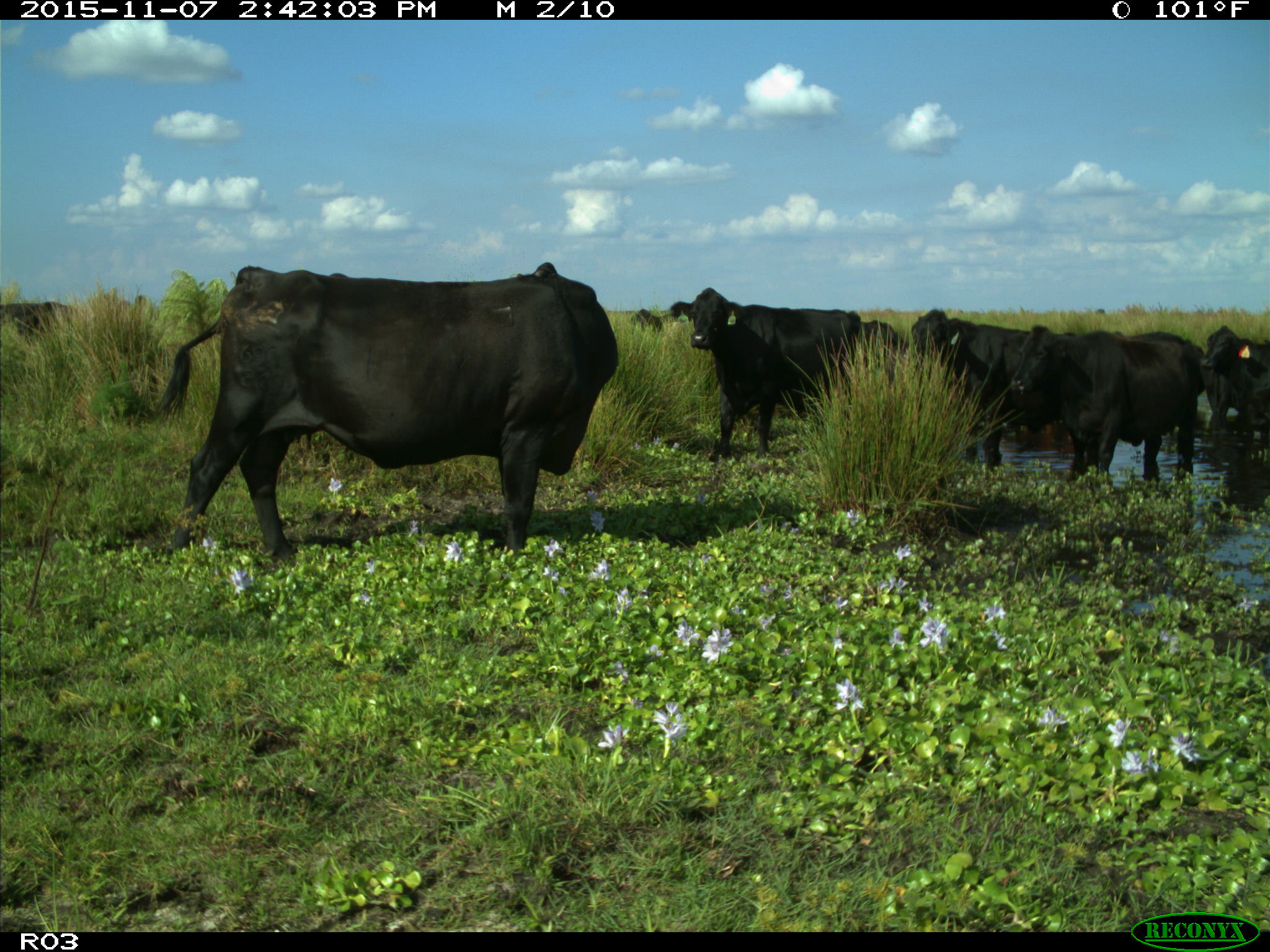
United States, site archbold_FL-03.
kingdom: Animalia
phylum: Chordata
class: Mammalia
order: Artiodactyla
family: Bovidae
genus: Bos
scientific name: Bos taurus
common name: domestic cow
Bos taurus (domestic cow).